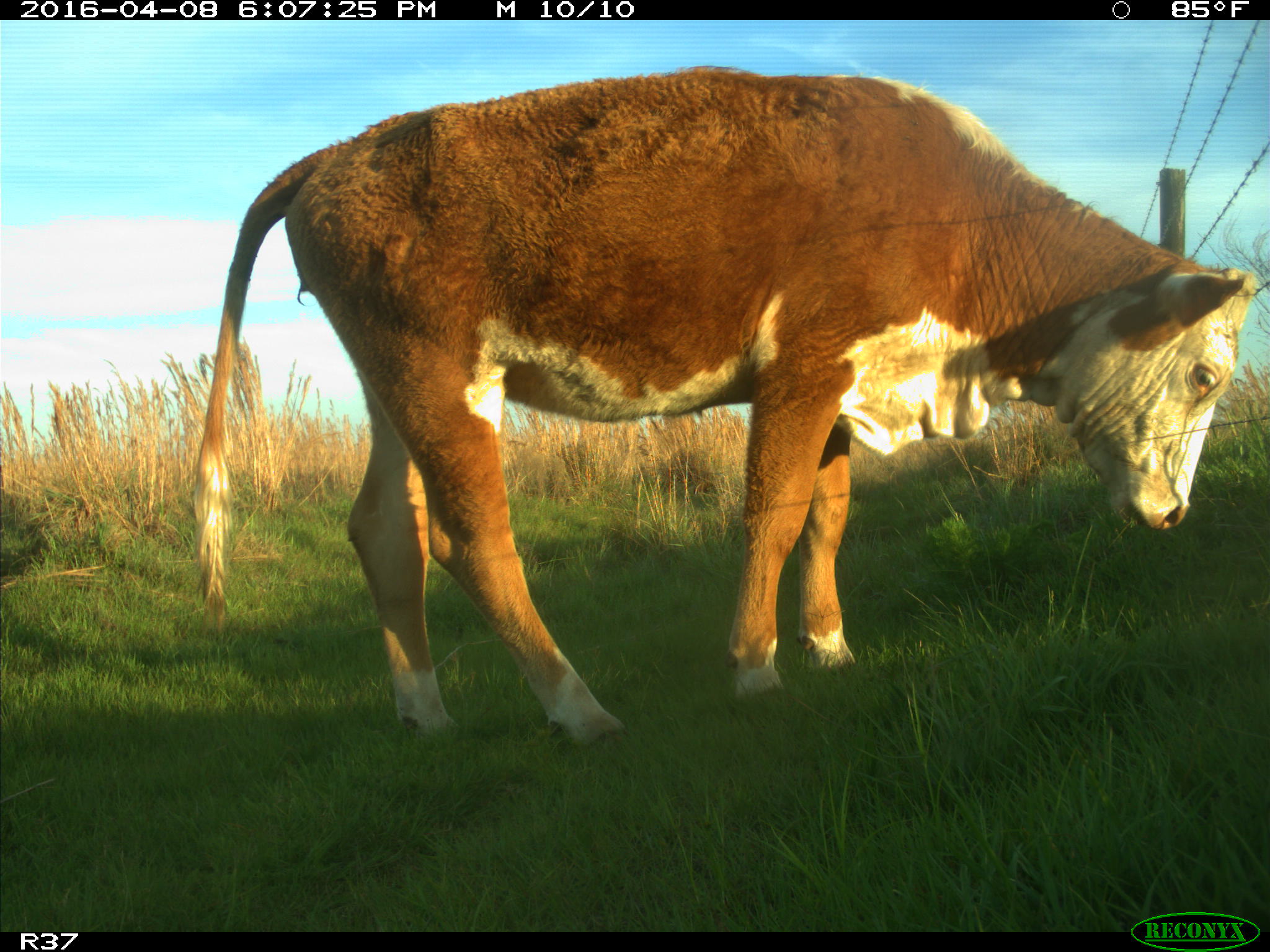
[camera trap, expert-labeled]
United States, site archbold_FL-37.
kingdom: Animalia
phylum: Chordata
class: Mammalia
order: Artiodactyla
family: Bovidae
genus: Bos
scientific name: Bos taurus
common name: domestic cow